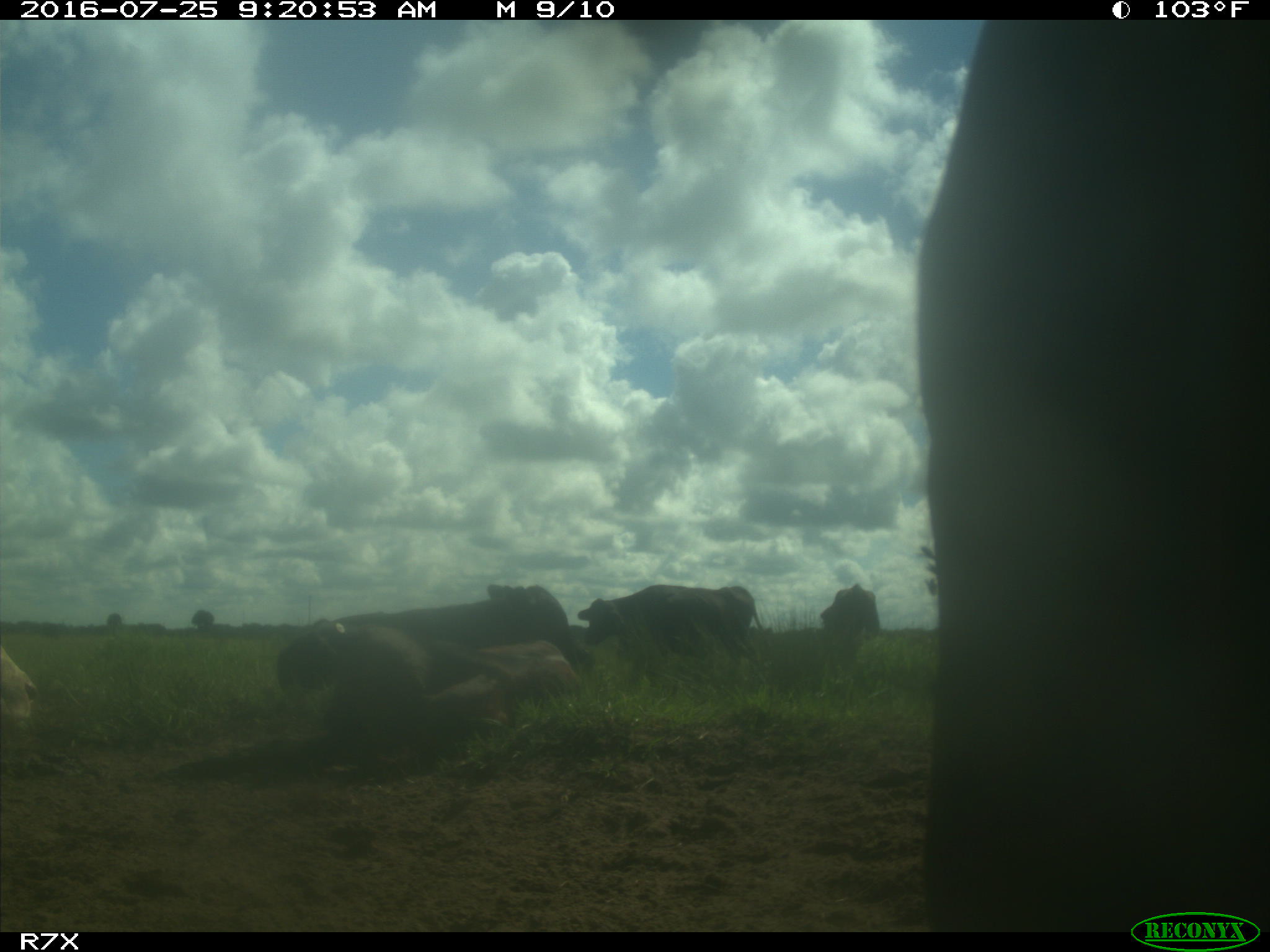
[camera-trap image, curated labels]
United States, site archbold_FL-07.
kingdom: Animalia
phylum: Chordata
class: Mammalia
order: Artiodactyla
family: Bovidae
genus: Bos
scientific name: Bos taurus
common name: domestic cow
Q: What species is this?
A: Bos taurus (domestic cow).